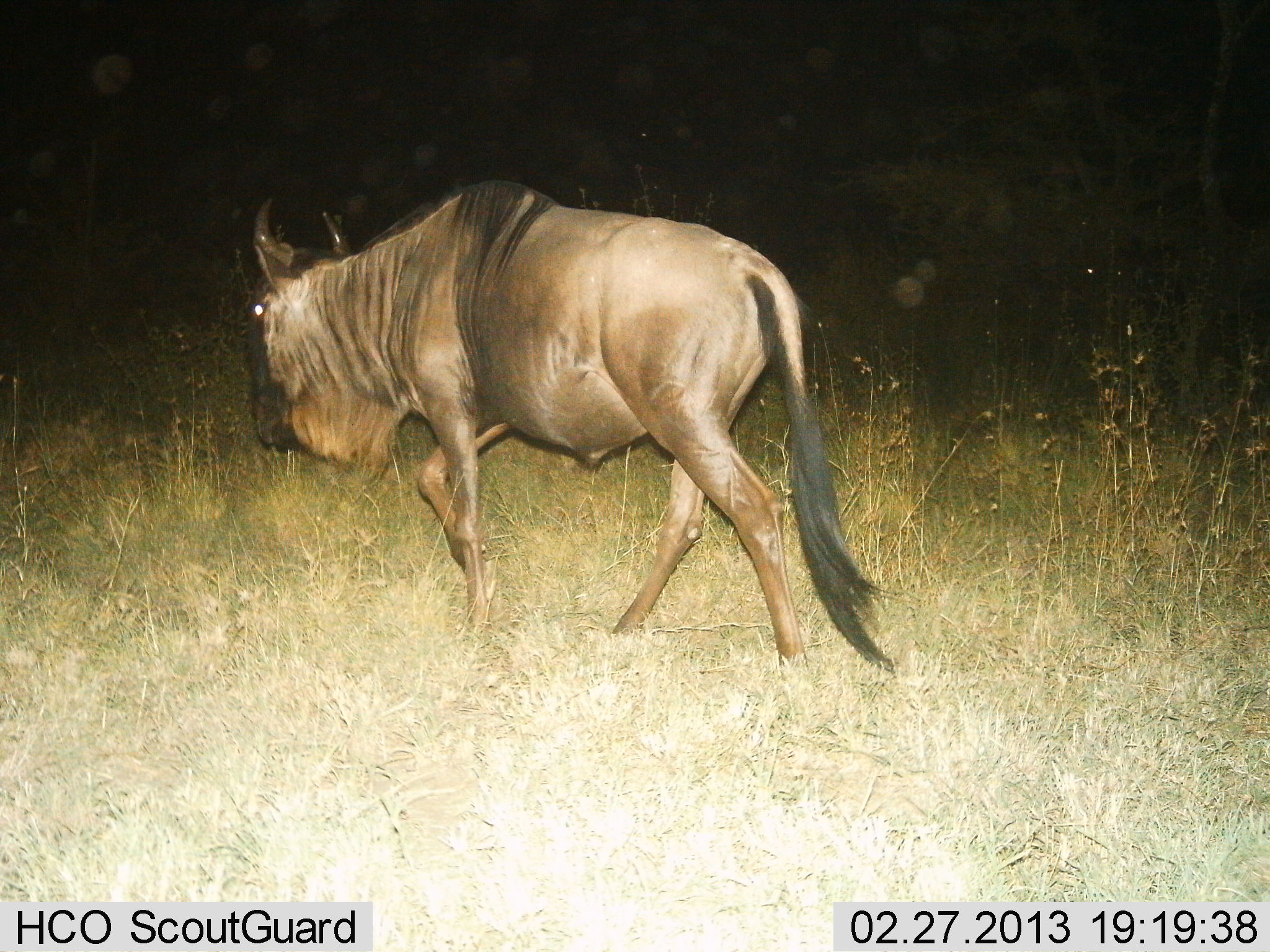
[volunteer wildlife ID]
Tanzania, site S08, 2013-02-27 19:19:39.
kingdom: Animalia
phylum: Chordata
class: Mammalia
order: Artiodactyla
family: Bovidae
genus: Connochaetes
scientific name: Connochaetes taurinus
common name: blue wildebeest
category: wildebeest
Wildebeest (blue wildebeest) (Connochaetes taurinus), count 1. Behavior (volunteer vote fractions): standing 8%, resting 0%, moving 94%, interacting 0%. Young present (vote fraction): 0%. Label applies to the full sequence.